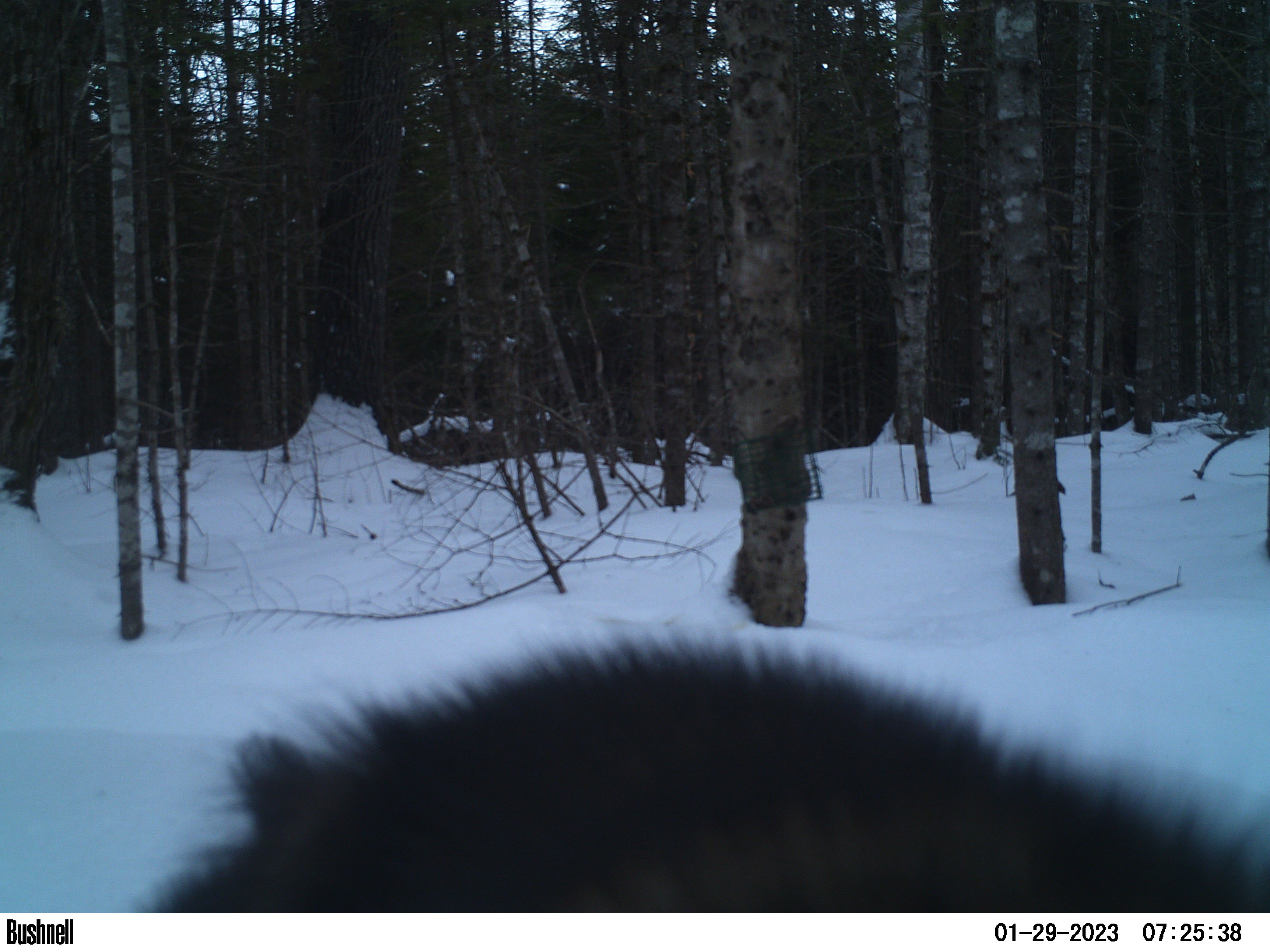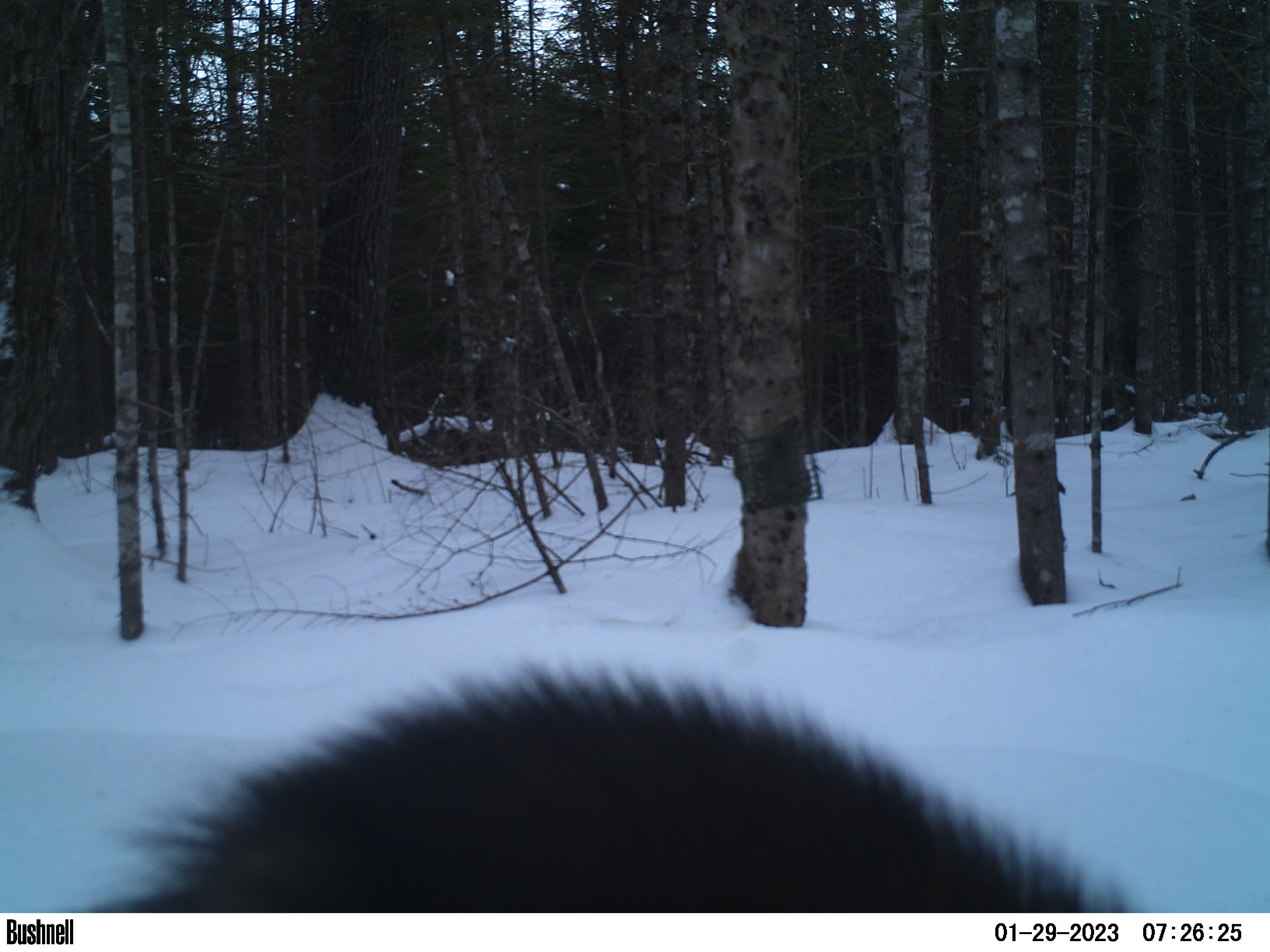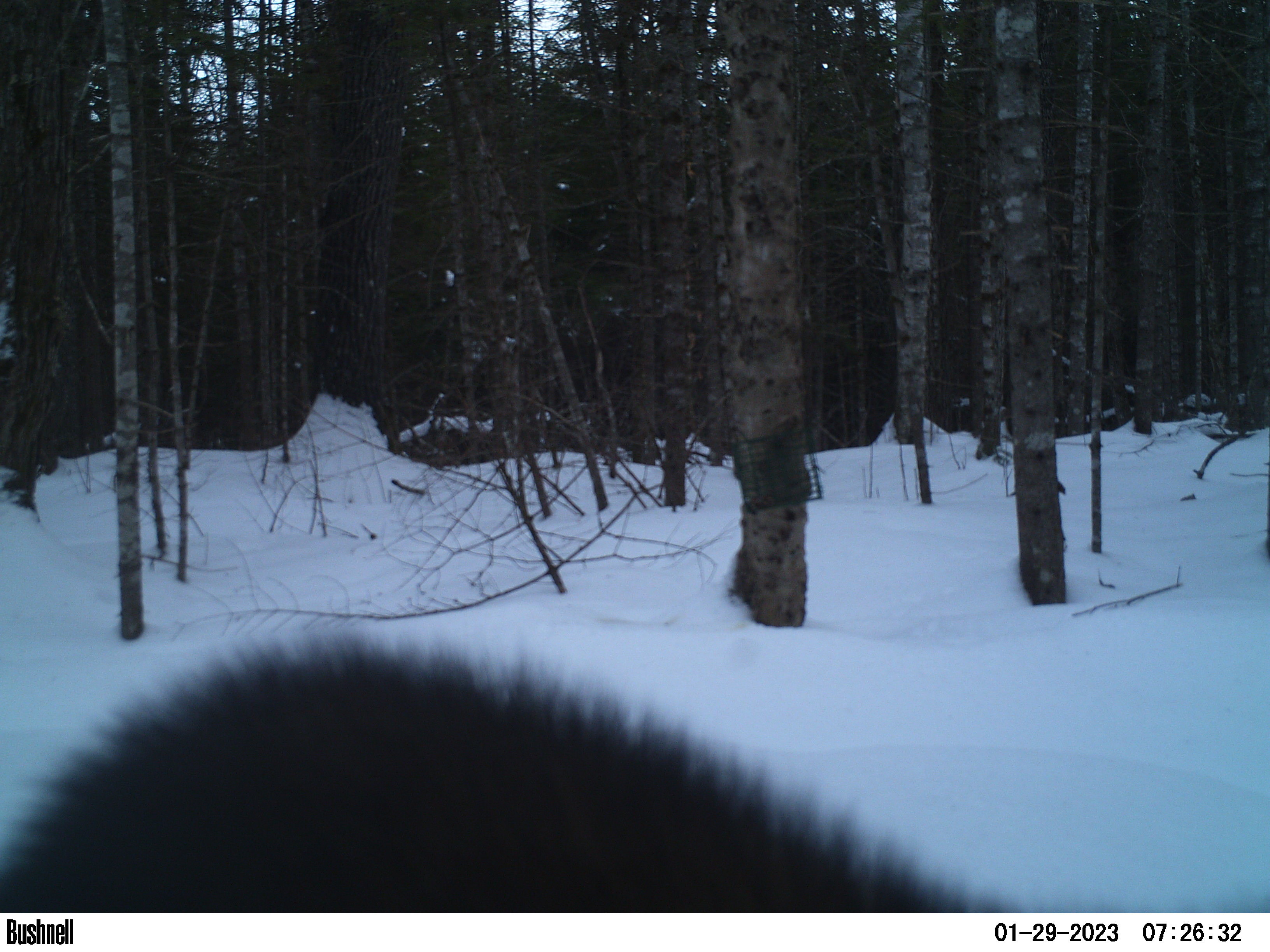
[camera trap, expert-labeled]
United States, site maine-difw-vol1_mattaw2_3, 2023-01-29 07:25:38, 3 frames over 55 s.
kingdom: Animalia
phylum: Chordata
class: Mammalia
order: Carnivora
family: Mustelidae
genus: Pekania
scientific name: Pekania pennanti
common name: fisher